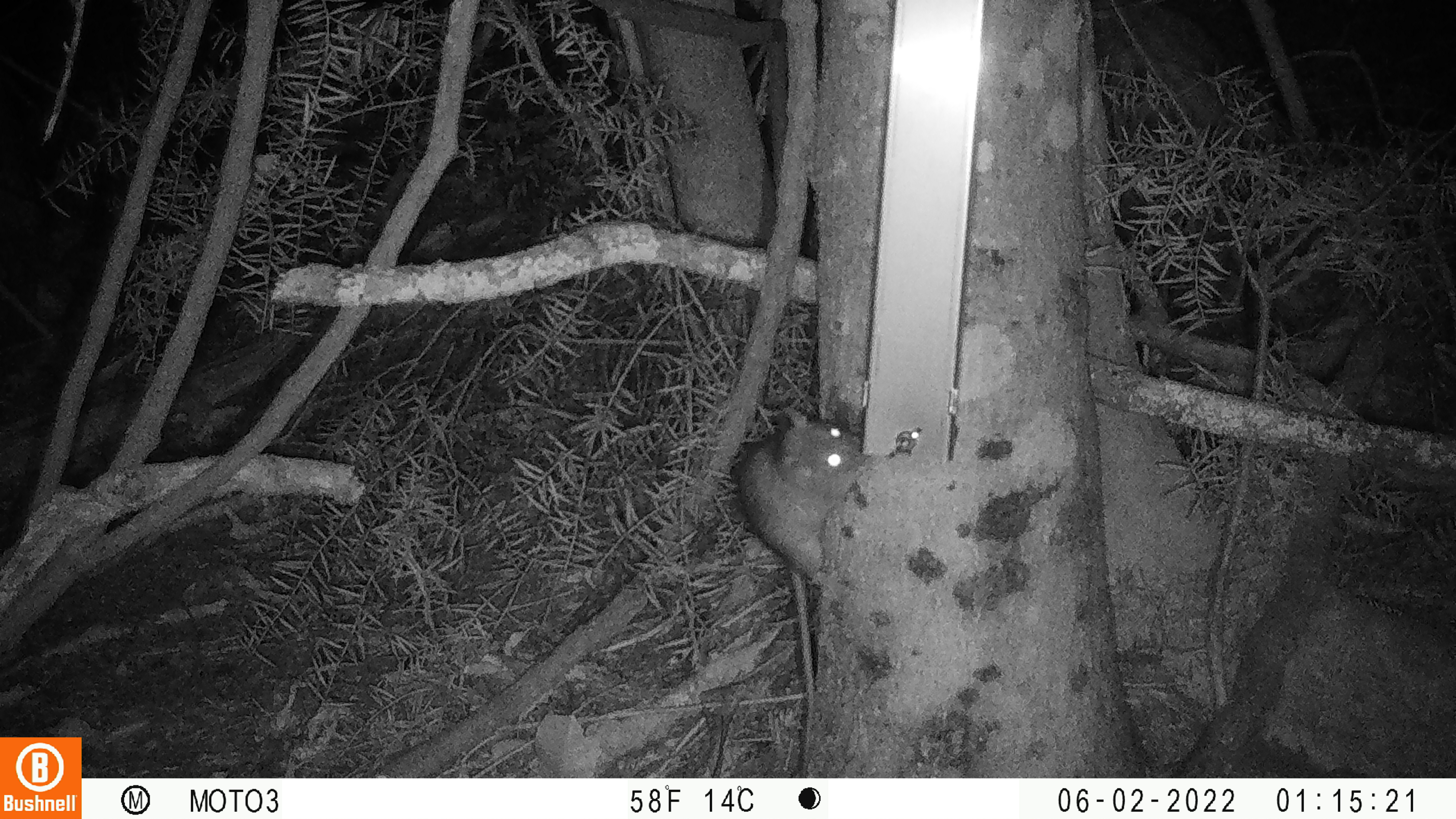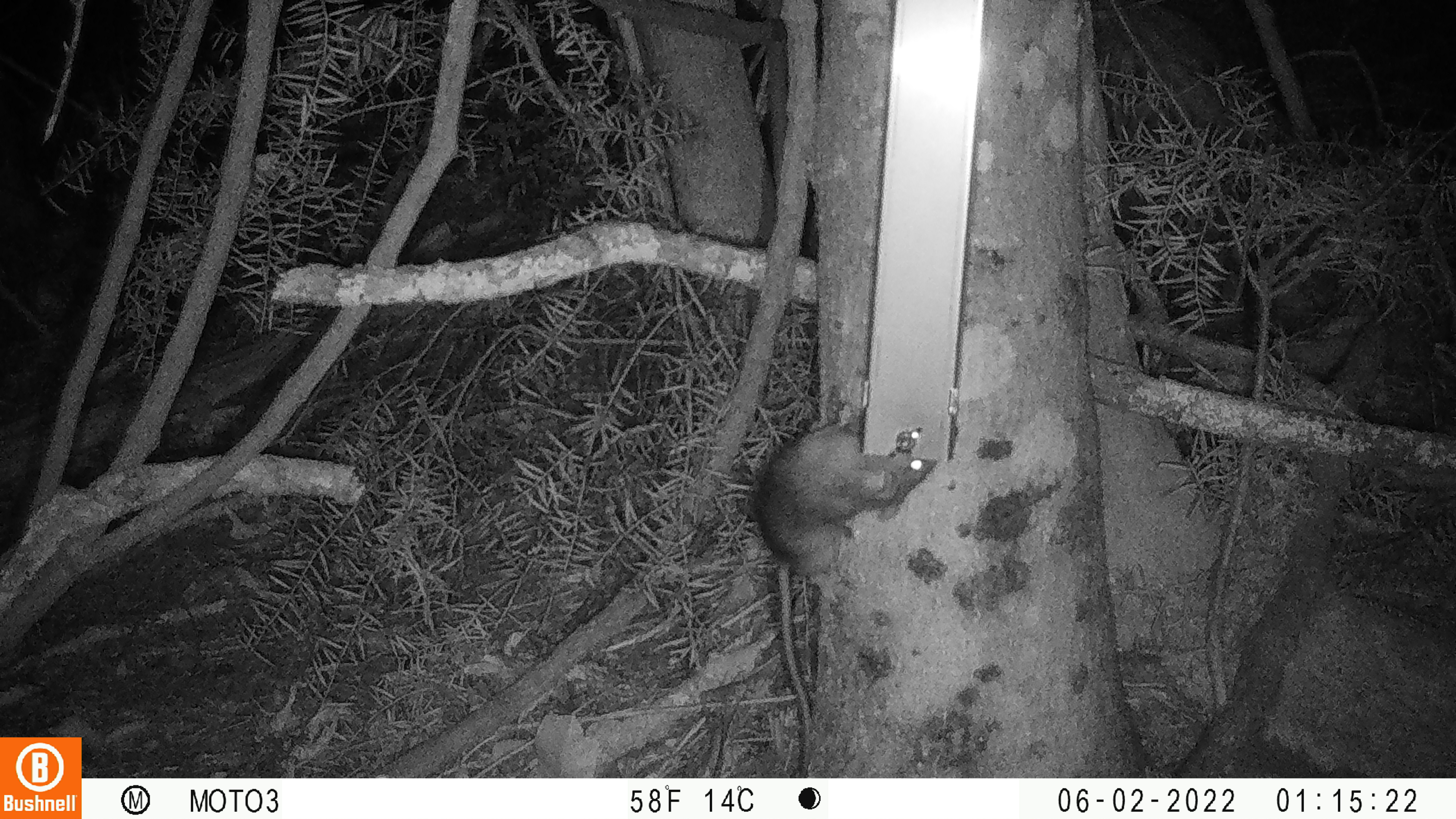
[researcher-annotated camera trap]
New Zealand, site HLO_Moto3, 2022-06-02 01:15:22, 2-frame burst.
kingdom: Animalia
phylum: Chordata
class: Mammalia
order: Rodentia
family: Muridae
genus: Rattus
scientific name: Rattus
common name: rat